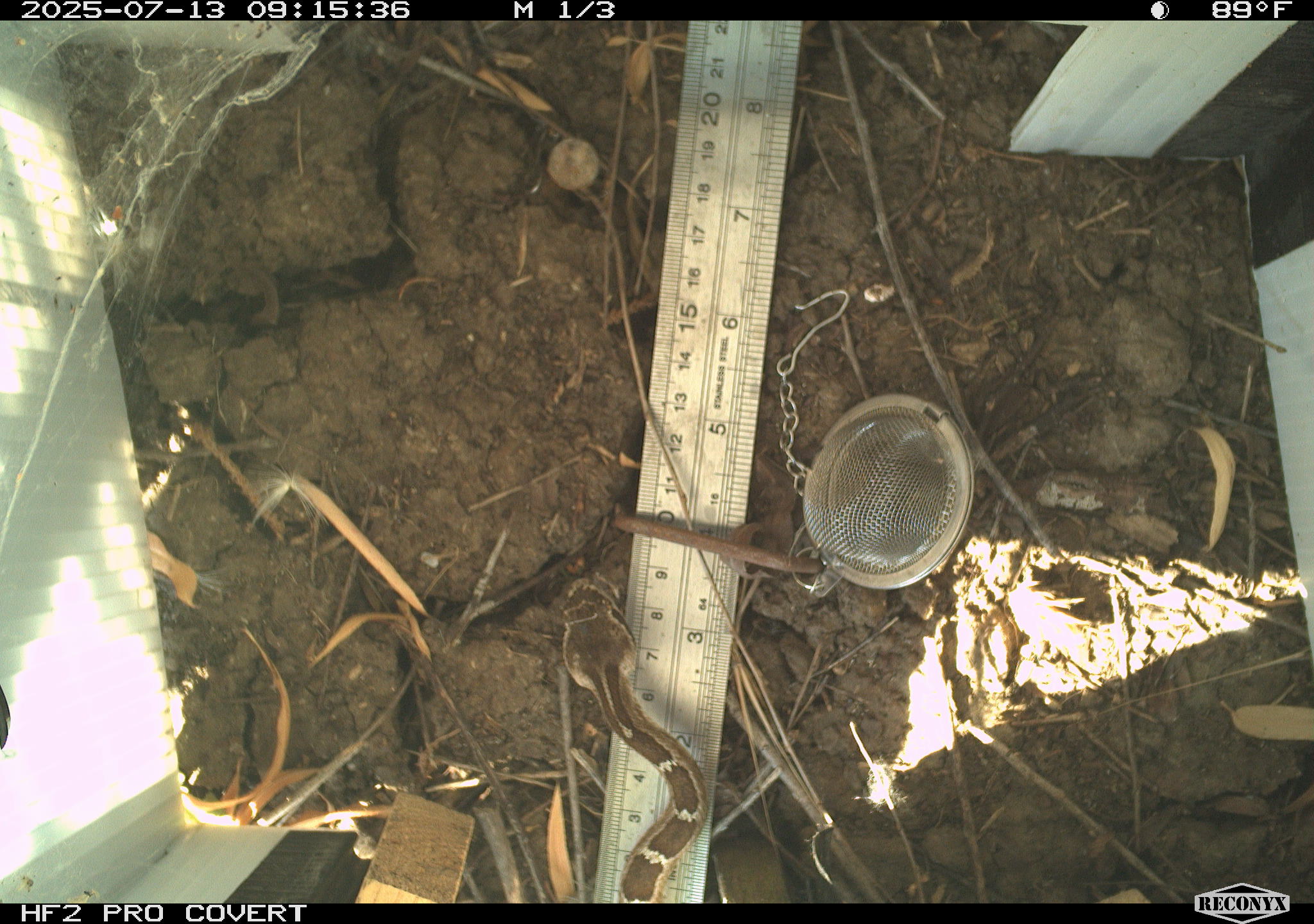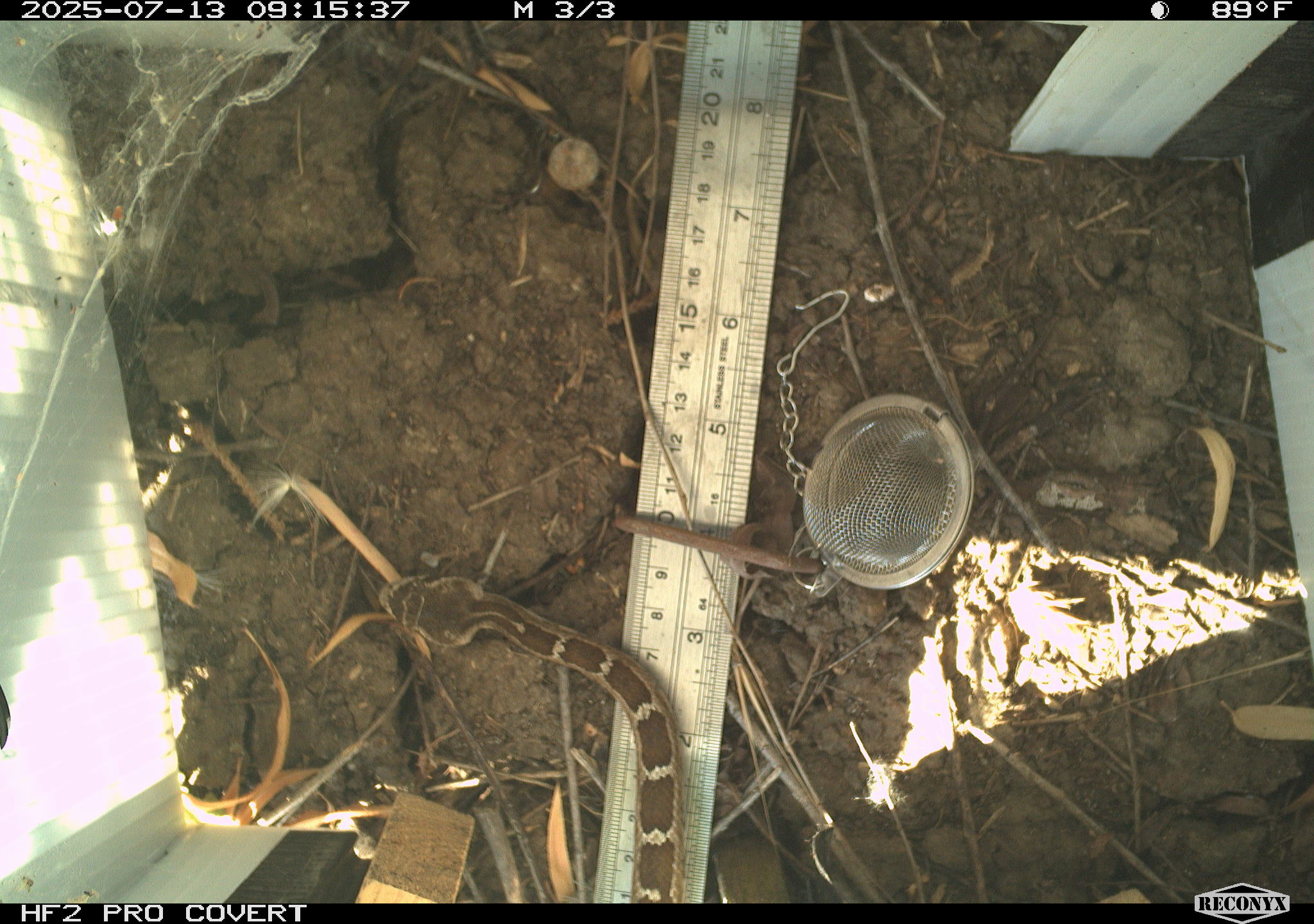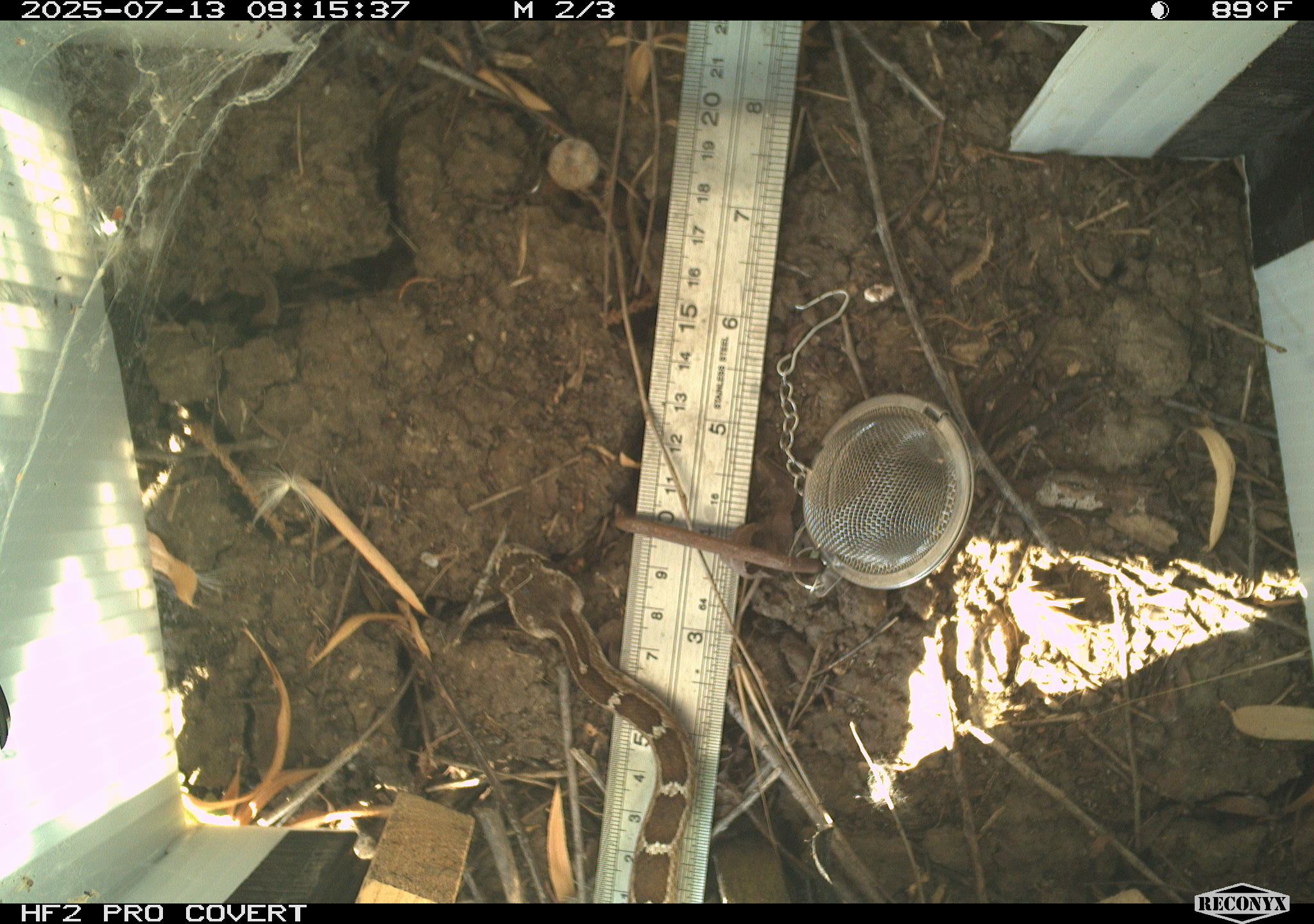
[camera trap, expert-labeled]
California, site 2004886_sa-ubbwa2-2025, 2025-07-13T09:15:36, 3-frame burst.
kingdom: Animalia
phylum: Chordata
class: Reptilia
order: Squamata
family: Viperidae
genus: Crotalus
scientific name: Crotalus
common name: rattlers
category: crotalus species